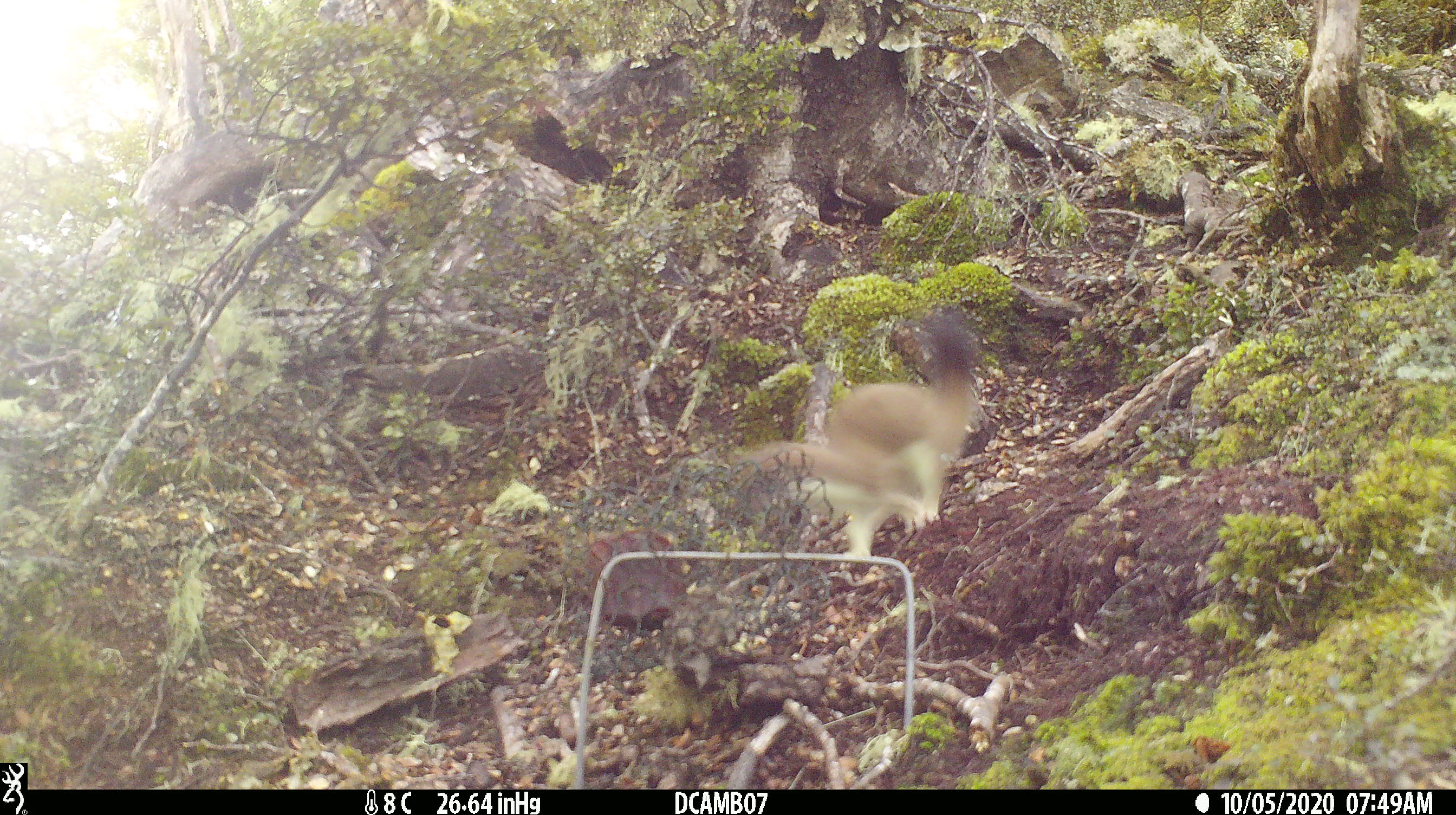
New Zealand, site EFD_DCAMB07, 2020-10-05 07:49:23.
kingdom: Animalia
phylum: Chordata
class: Mammalia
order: Carnivora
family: Mustelidae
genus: Mustela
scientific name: Mustela erminea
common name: stoat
Stoat (Mustela erminea).